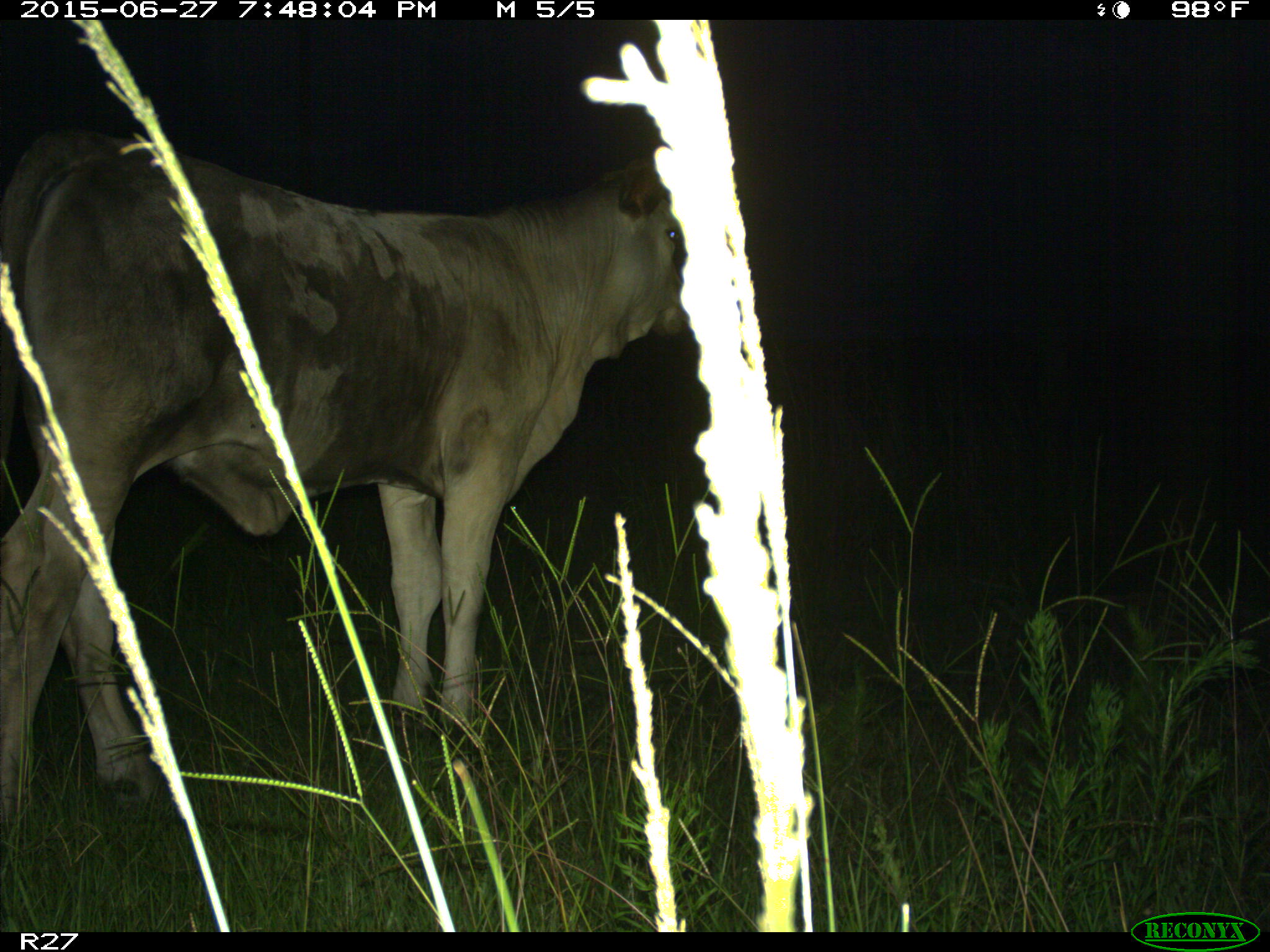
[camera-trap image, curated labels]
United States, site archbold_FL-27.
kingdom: Animalia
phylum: Chordata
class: Mammalia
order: Artiodactyla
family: Bovidae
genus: Bos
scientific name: Bos taurus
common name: domestic cow